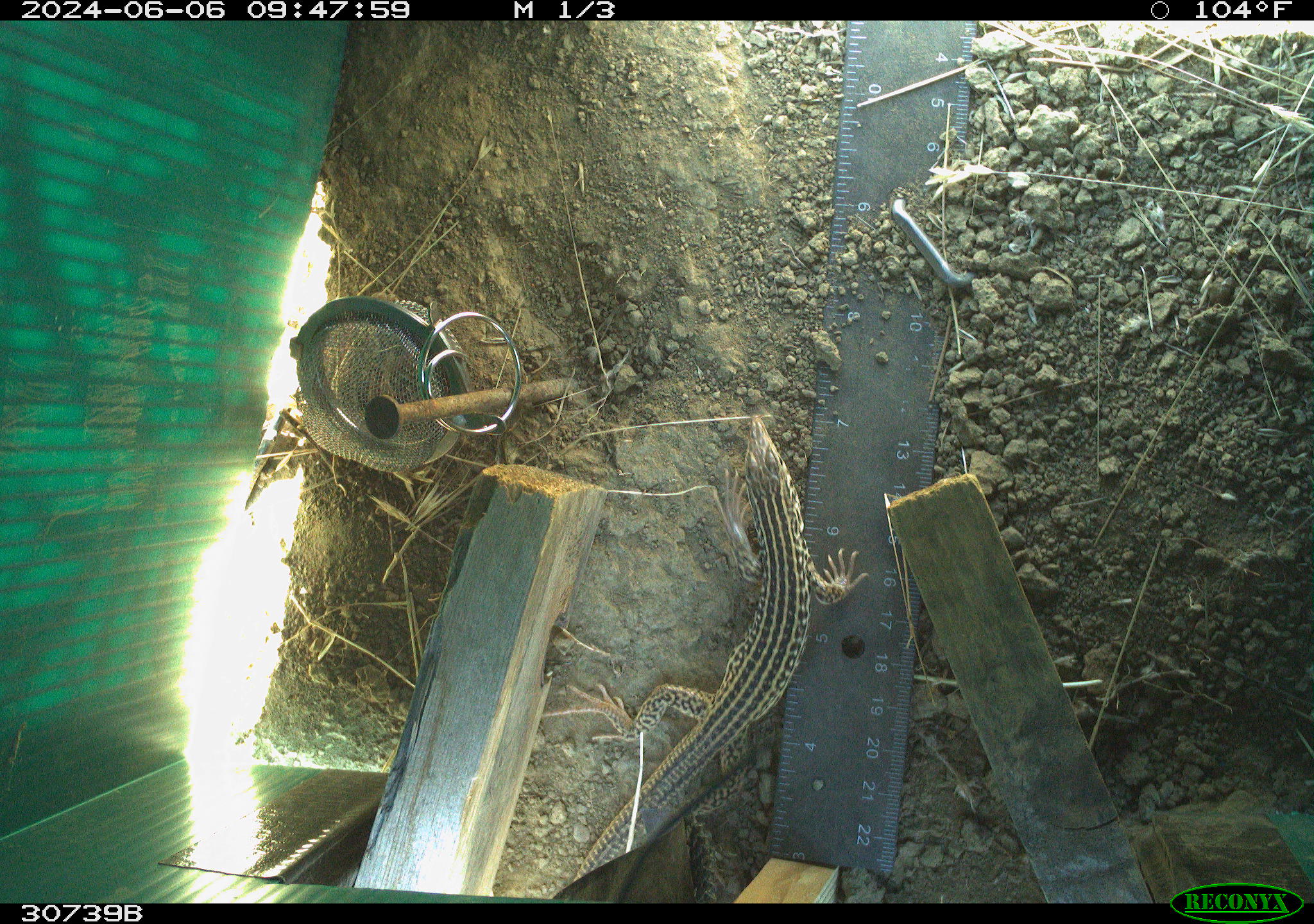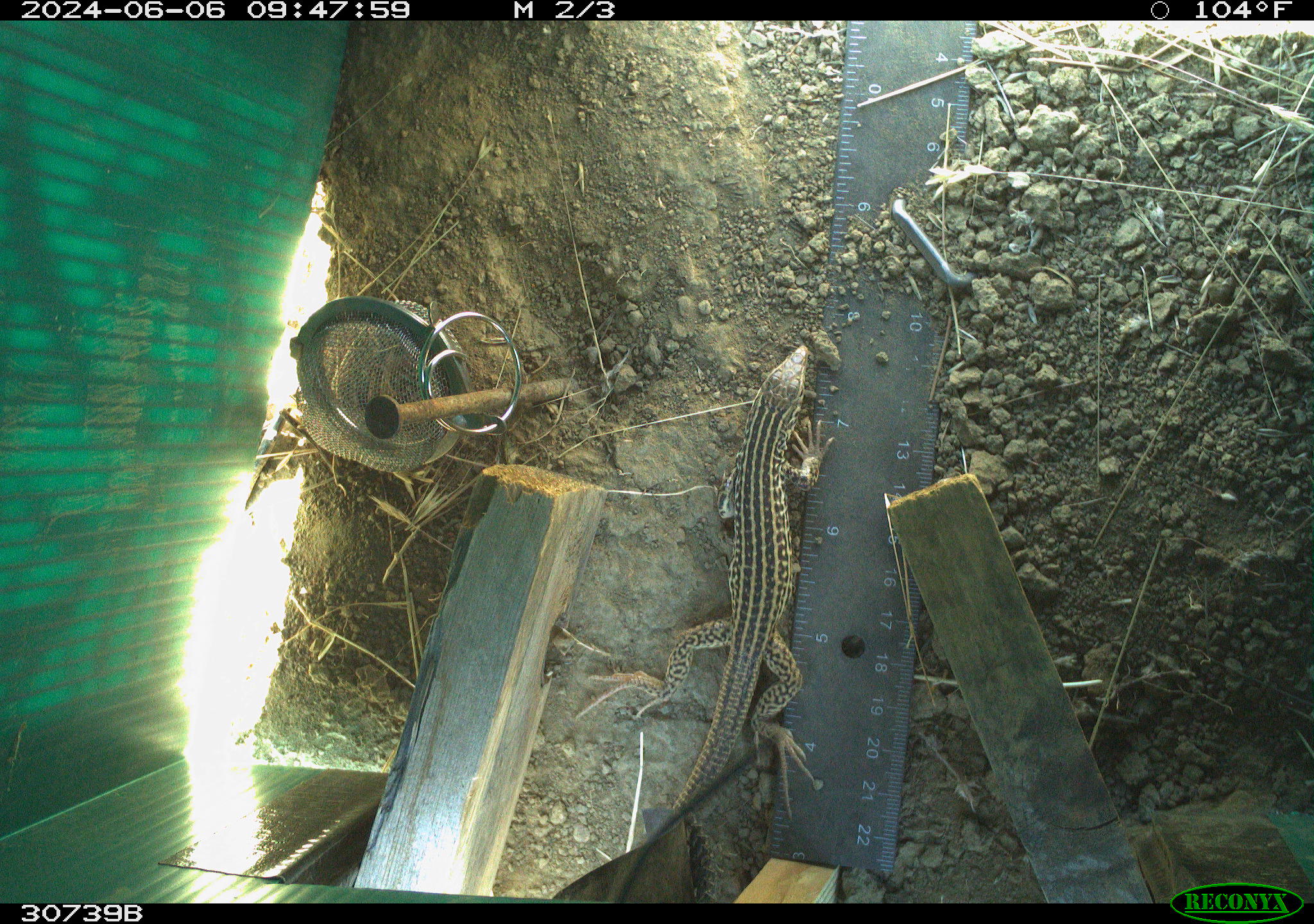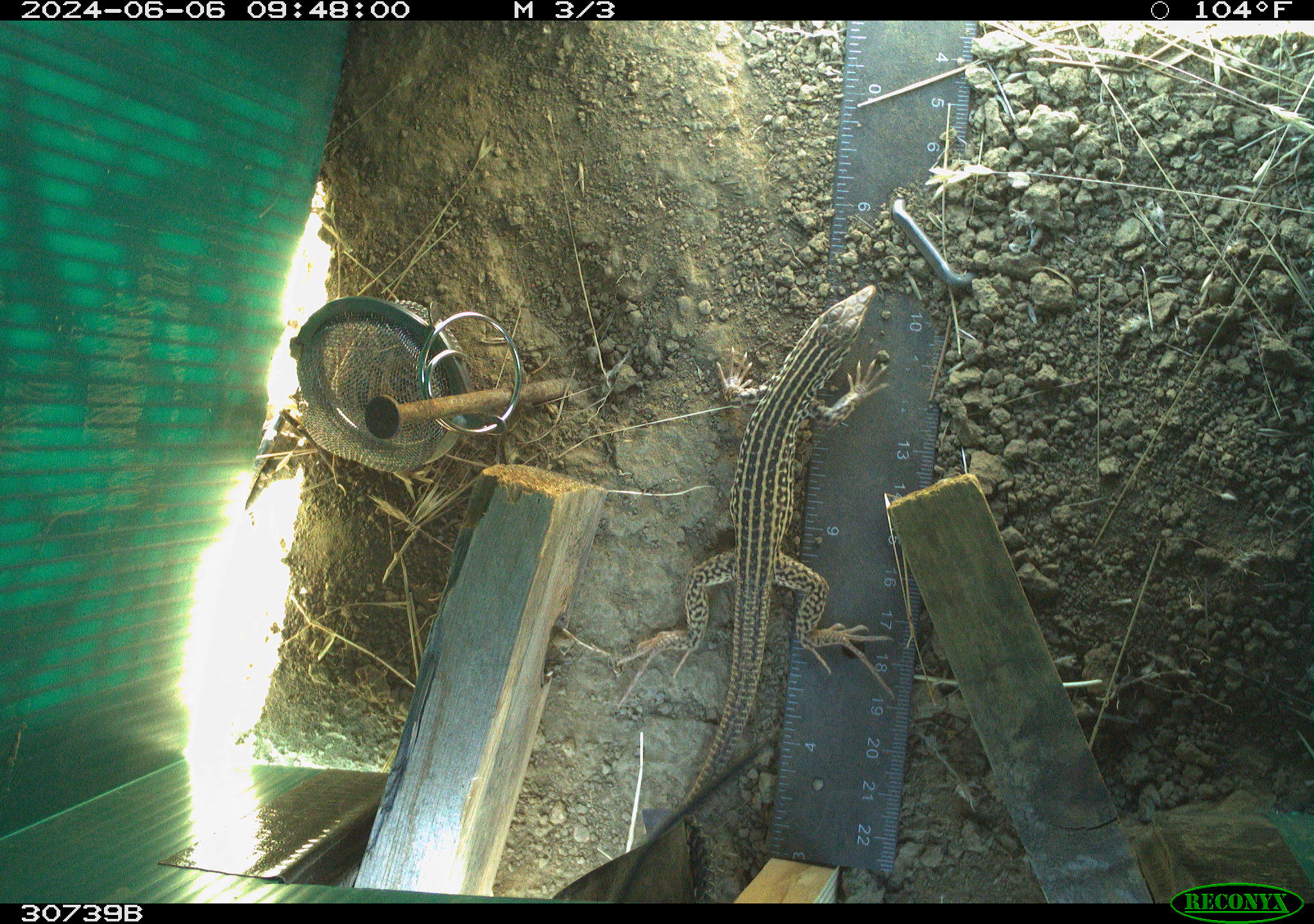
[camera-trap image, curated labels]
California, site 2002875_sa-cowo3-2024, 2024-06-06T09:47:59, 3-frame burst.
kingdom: Animalia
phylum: Chordata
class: Reptilia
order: Squamata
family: Teiidae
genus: Aspidoscelis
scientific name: Aspidoscelis tigris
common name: western whiptail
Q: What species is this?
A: Western whiptail (Aspidoscelis tigris).